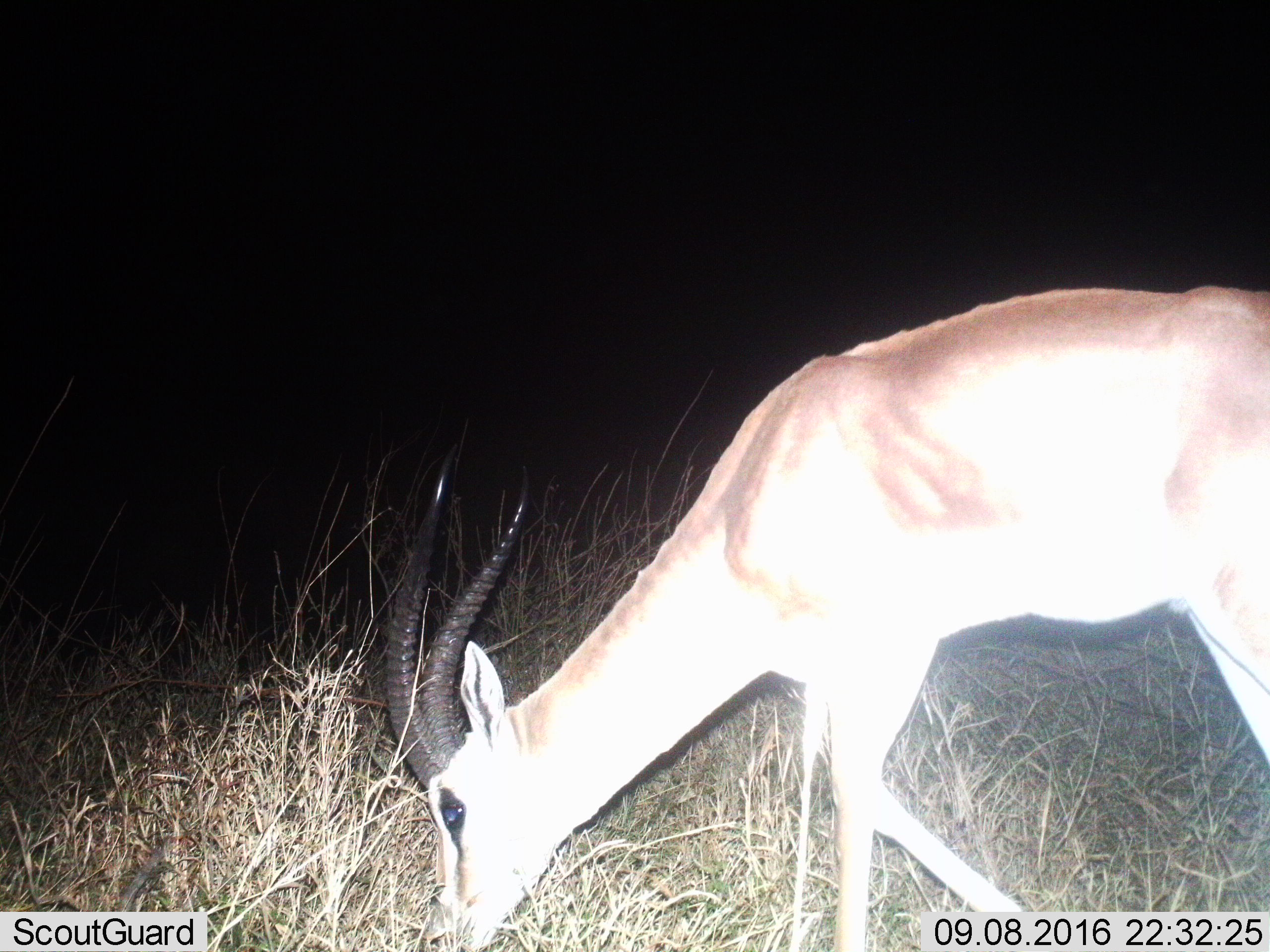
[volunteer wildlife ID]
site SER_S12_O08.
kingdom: Animalia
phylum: Chordata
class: Mammalia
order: Artiodactyla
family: Bovidae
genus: Nanger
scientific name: Nanger granti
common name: grant's gazelle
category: gazellegrants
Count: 1.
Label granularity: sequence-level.